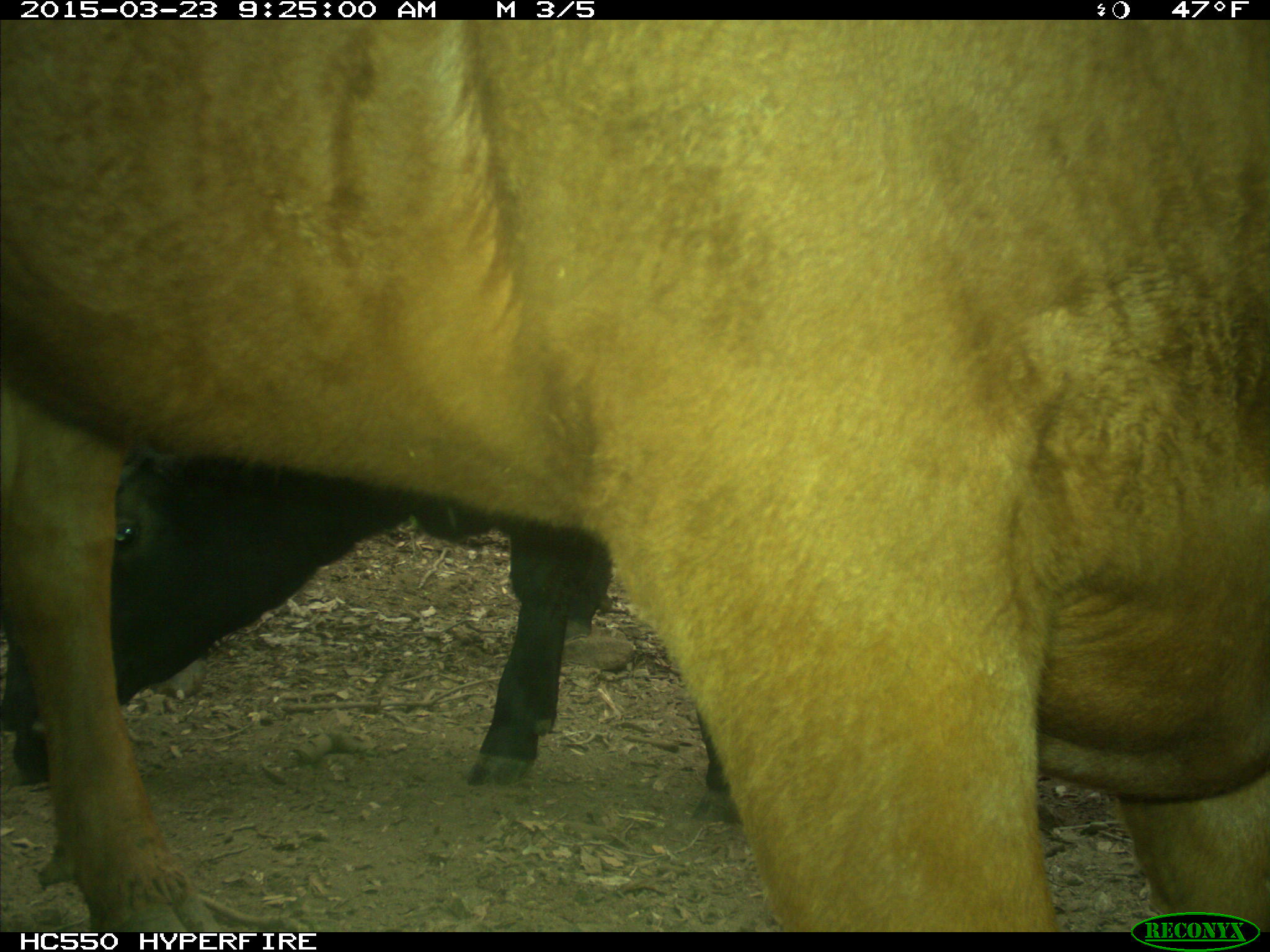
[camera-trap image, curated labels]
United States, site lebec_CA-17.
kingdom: Animalia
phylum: Chordata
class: Mammalia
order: Artiodactyla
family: Bovidae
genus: Bos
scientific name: Bos taurus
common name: domestic cow